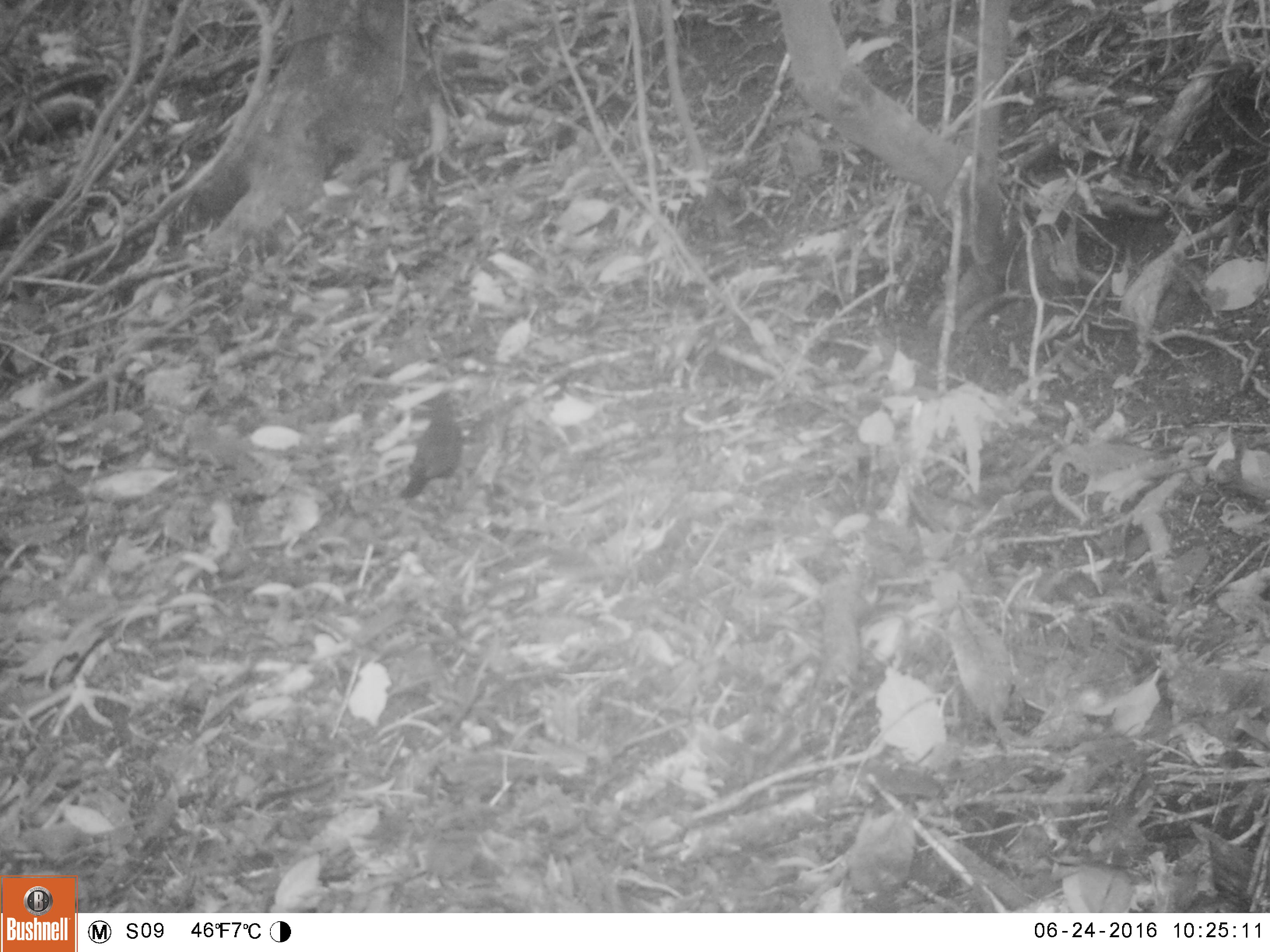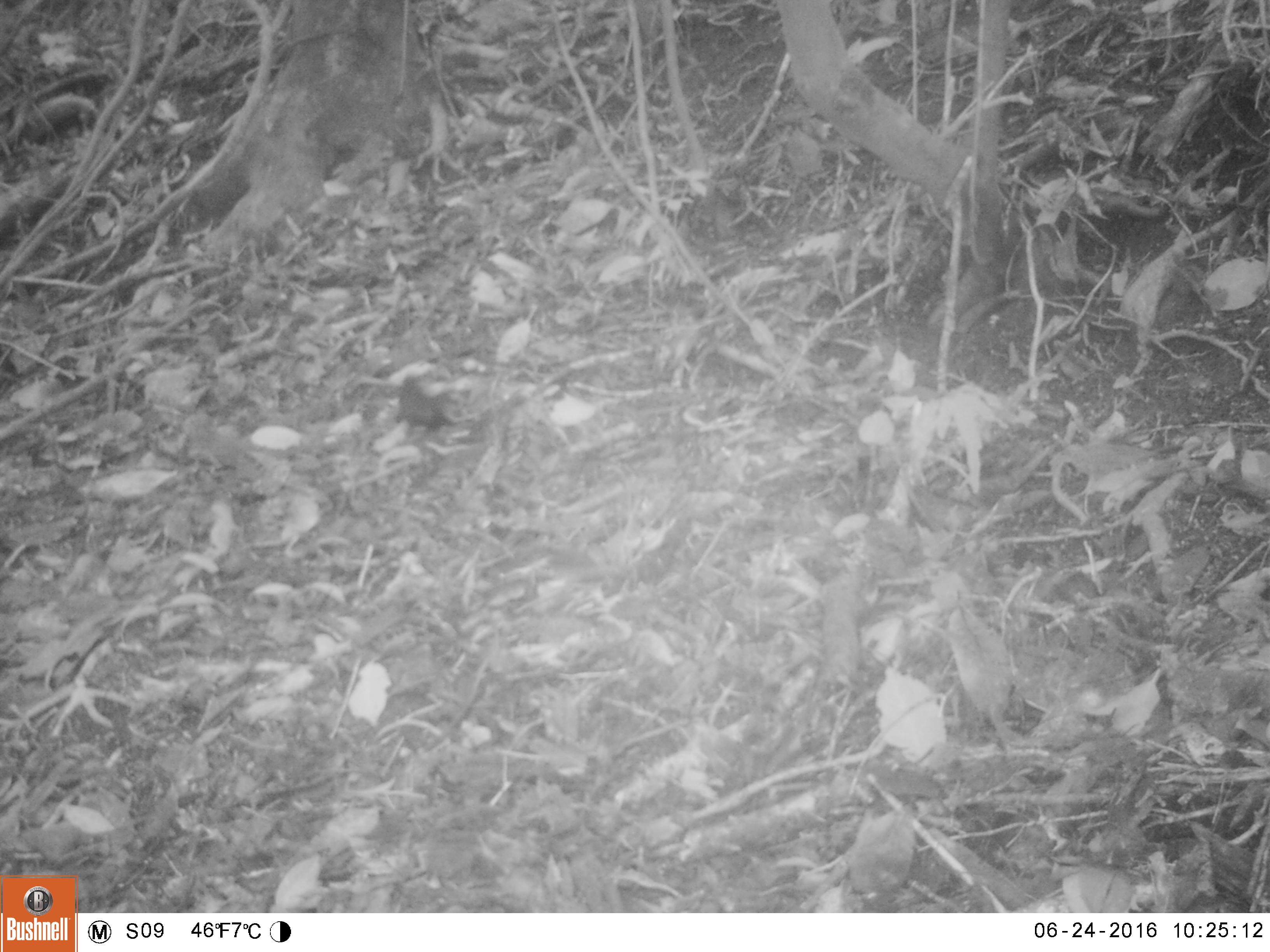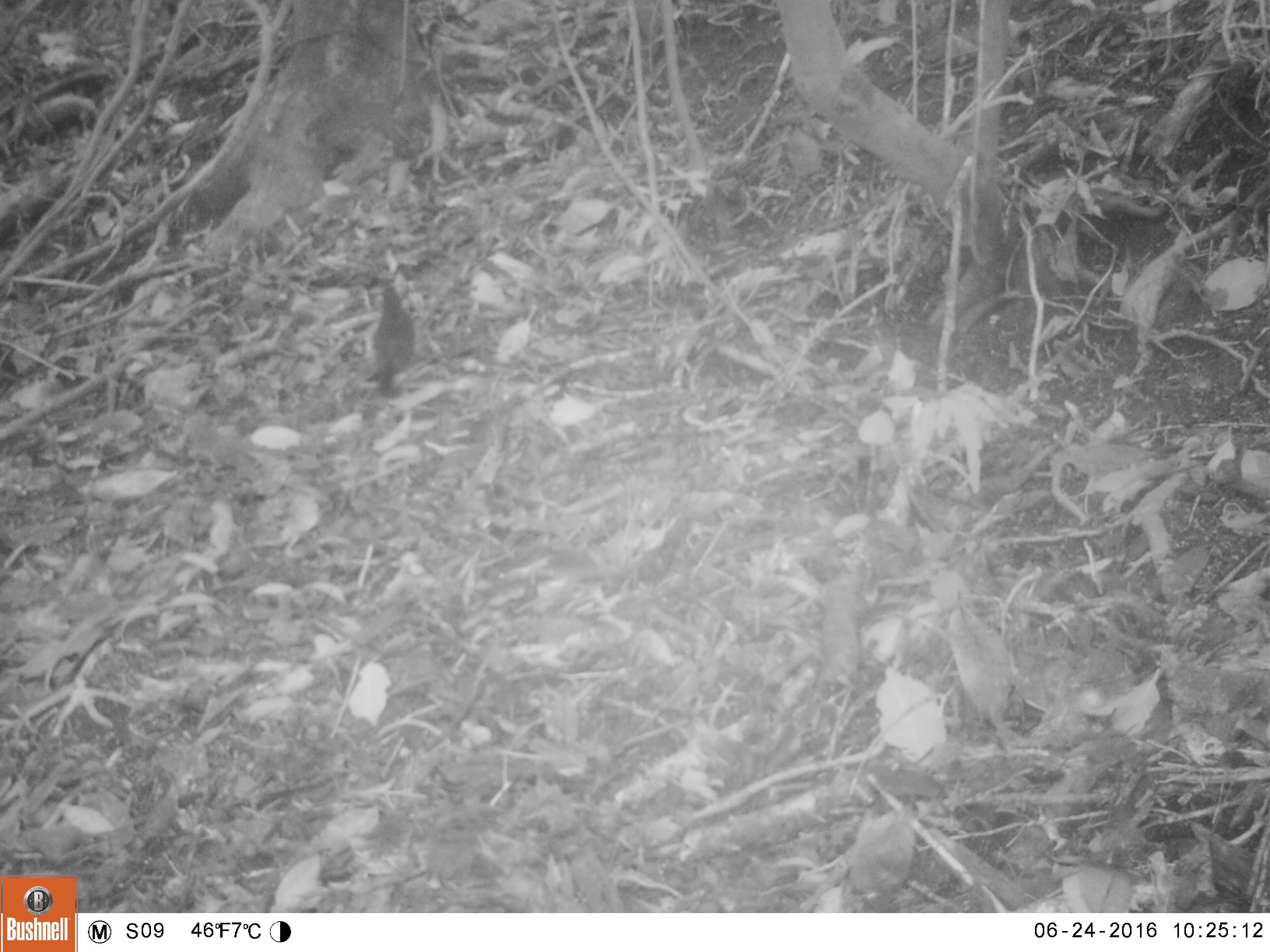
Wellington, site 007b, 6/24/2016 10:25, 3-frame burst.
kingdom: Animalia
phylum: Chordata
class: Aves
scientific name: Aves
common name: bird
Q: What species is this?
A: Bird (Aves).